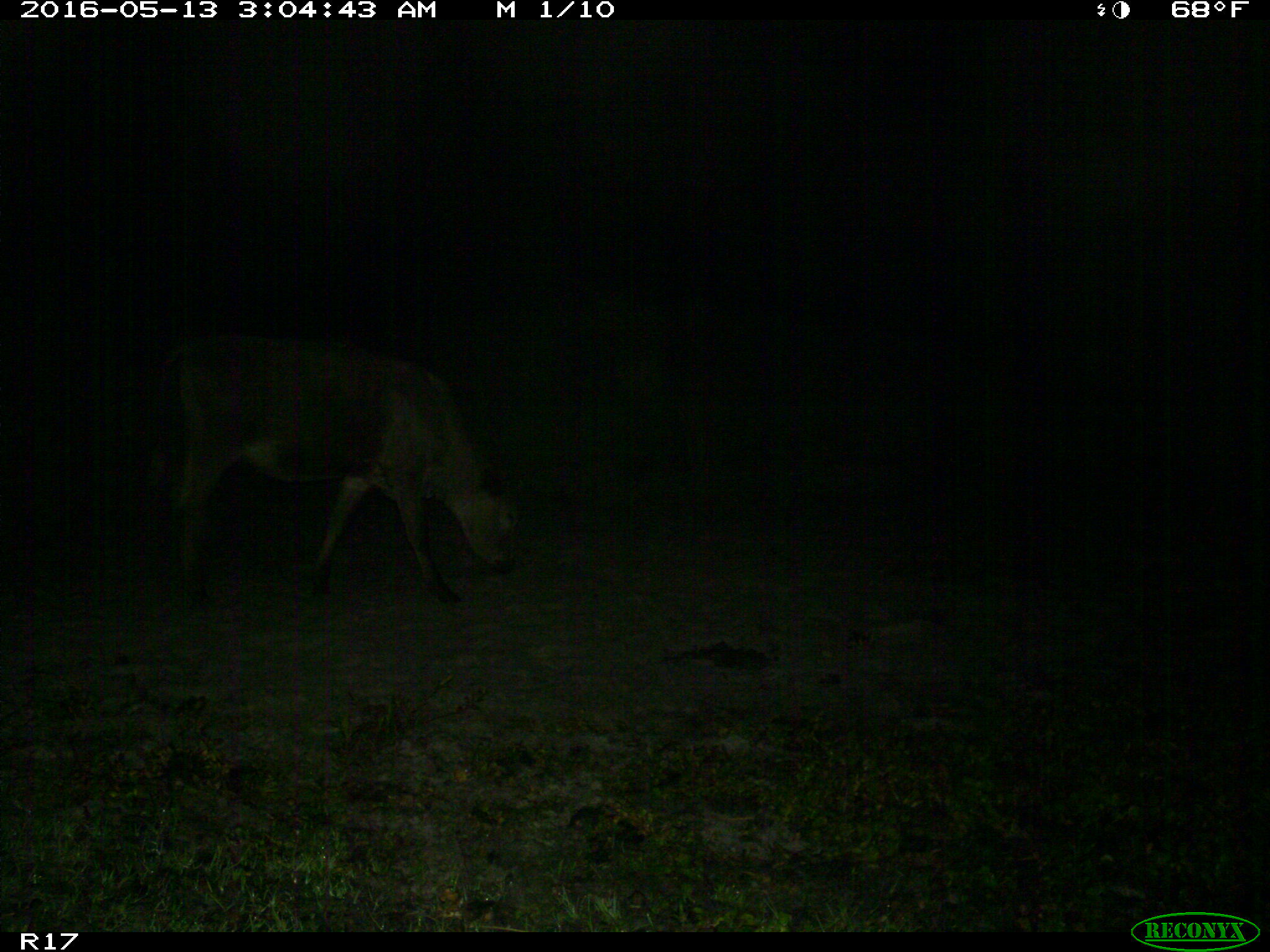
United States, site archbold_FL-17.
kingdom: Animalia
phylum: Chordata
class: Mammalia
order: Artiodactyla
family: Bovidae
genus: Bos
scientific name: Bos taurus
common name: domestic cow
Bos taurus (domestic cow).